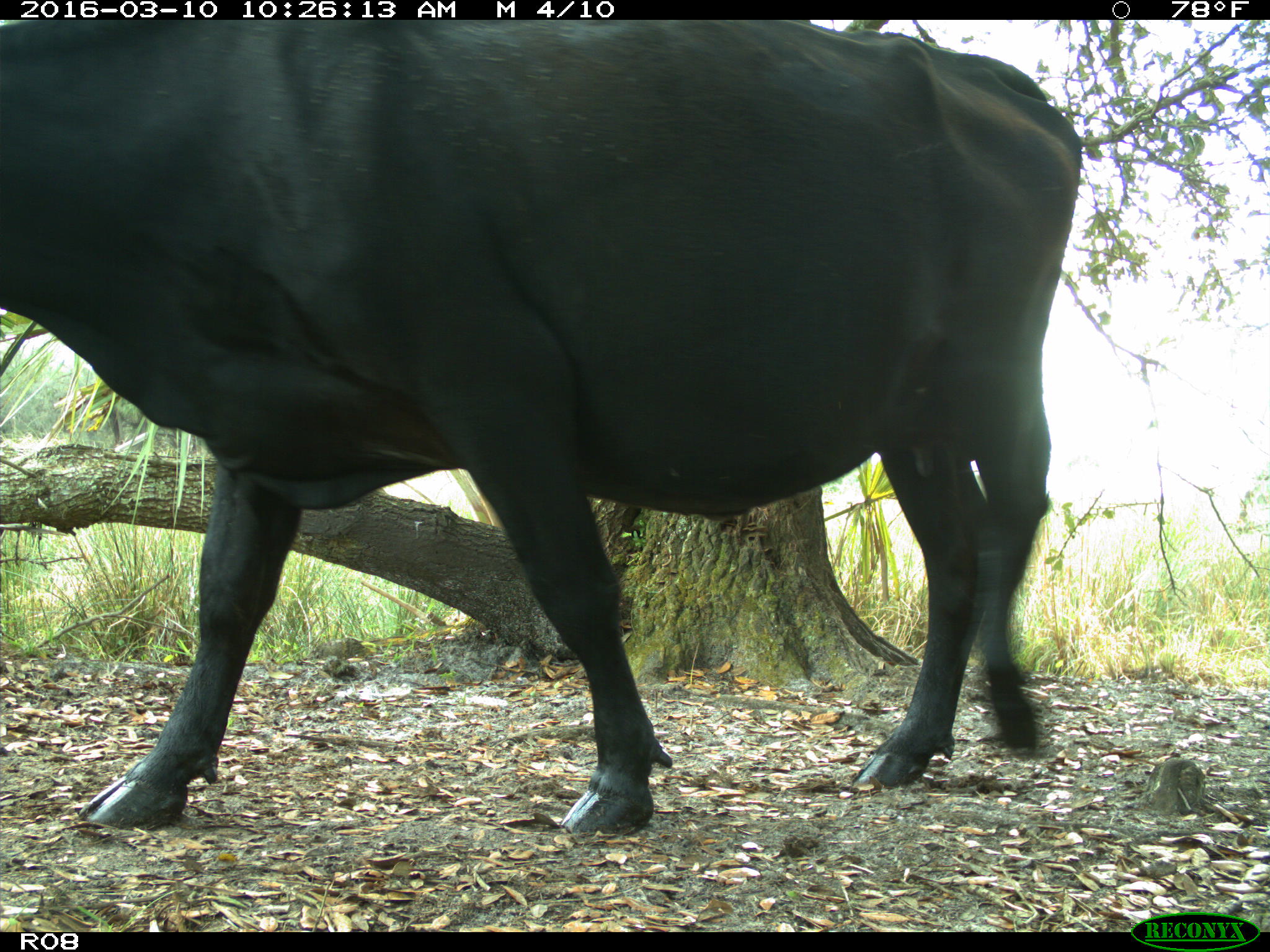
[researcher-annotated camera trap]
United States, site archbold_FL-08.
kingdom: Animalia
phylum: Chordata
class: Mammalia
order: Artiodactyla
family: Bovidae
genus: Bos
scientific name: Bos taurus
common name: domestic cow